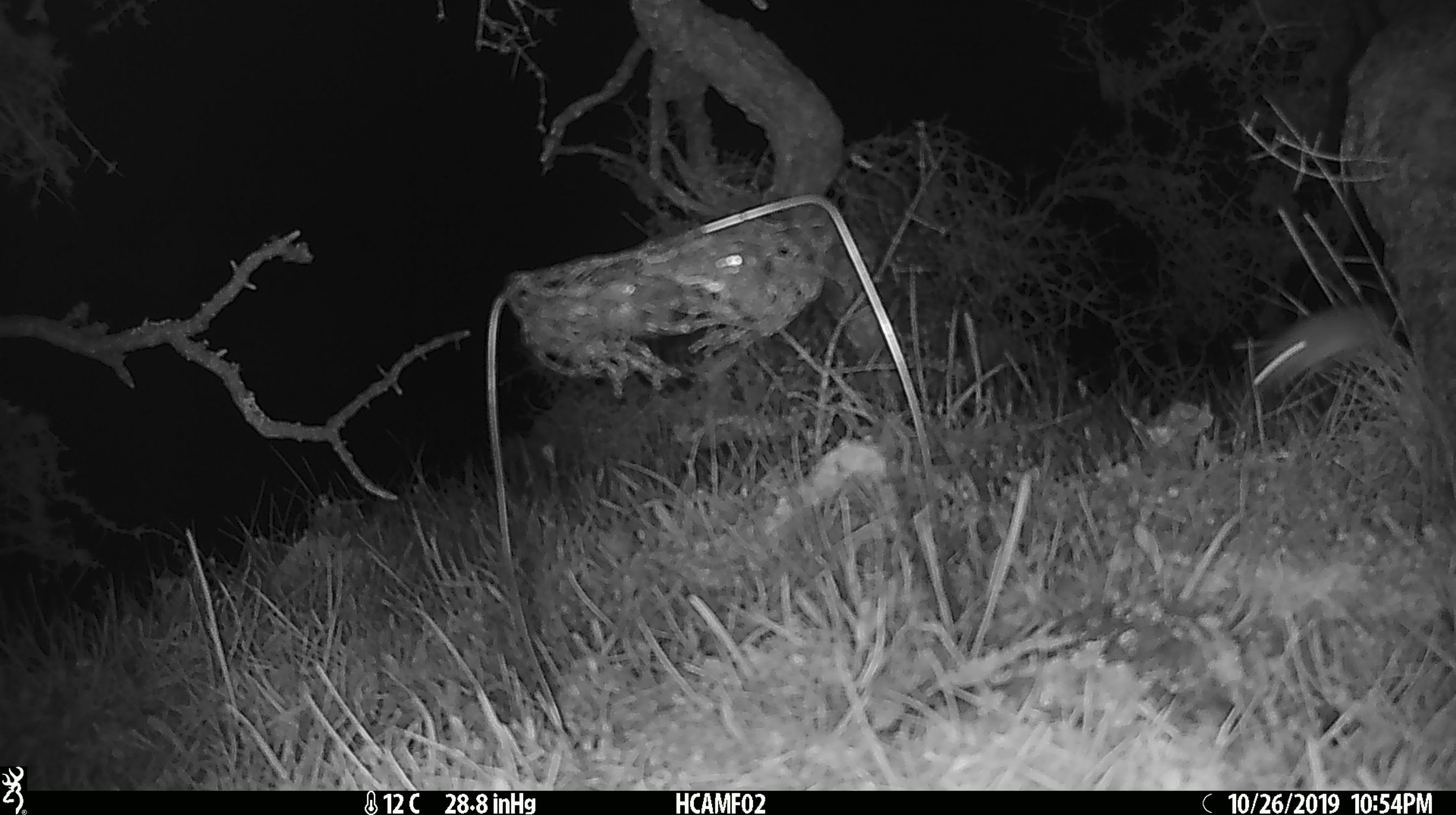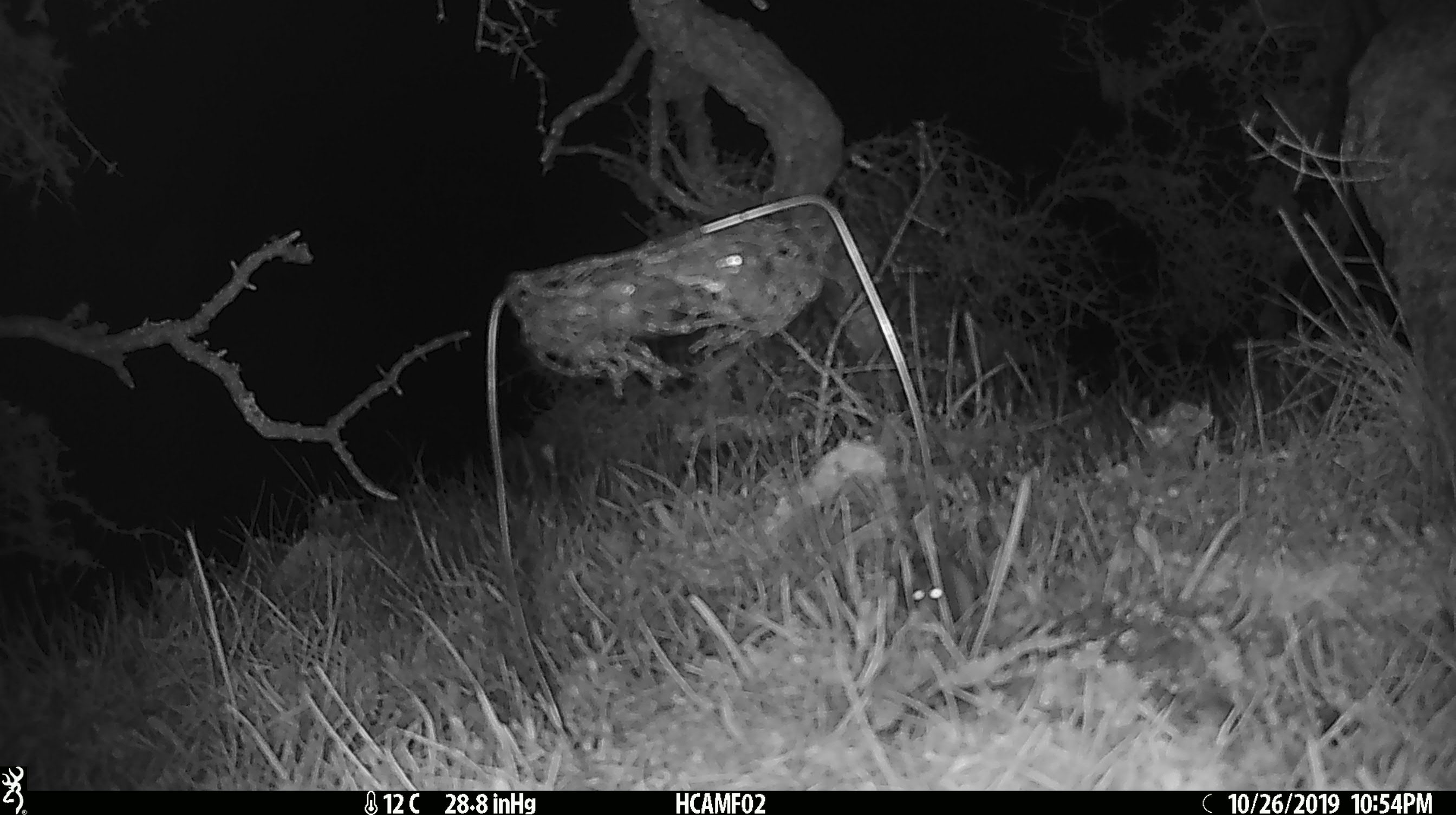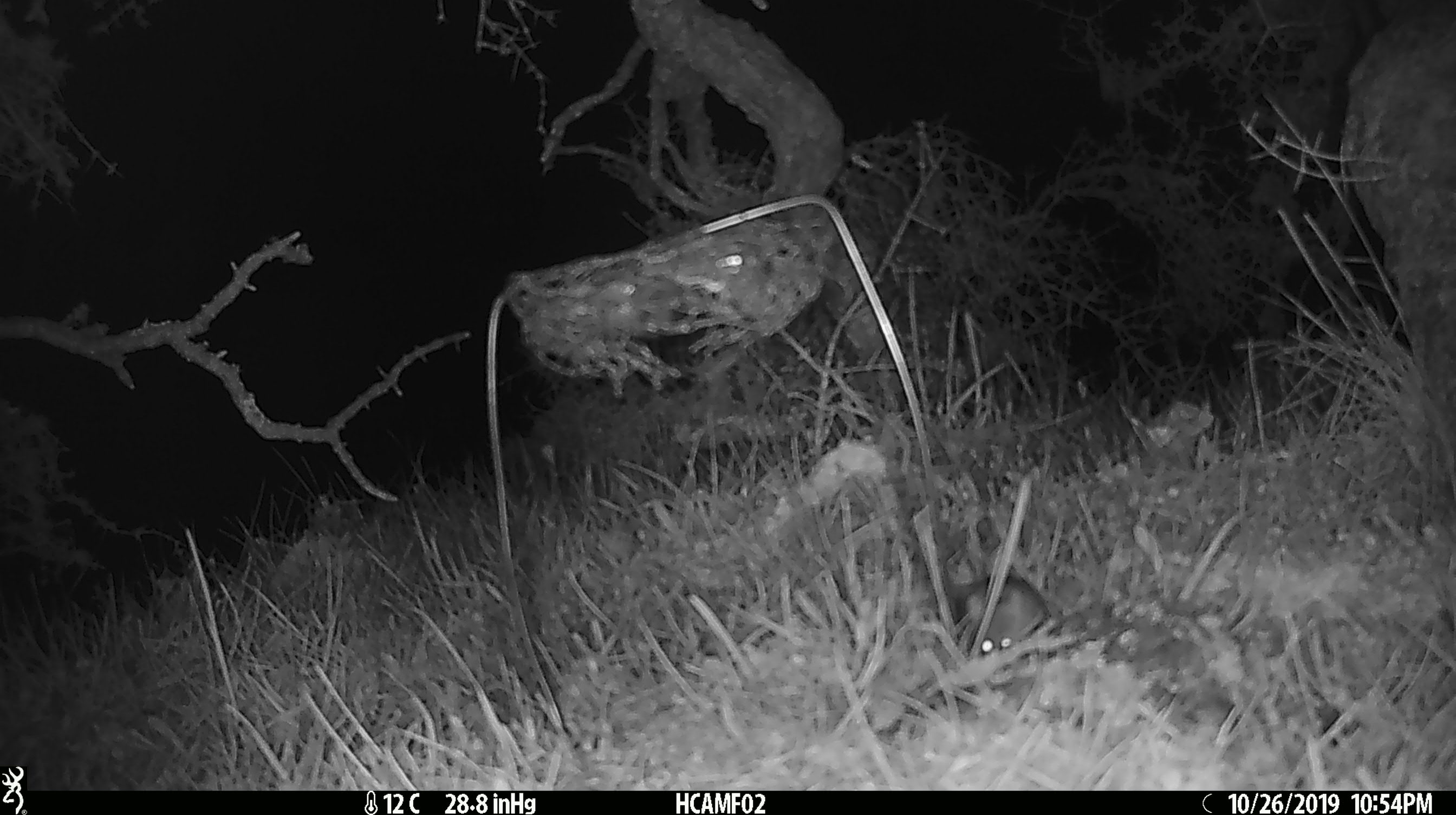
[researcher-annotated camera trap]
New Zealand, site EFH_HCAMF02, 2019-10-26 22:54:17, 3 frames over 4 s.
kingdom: Animalia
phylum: Chordata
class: Mammalia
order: Rodentia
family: Muridae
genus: Mus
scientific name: Mus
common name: mouse